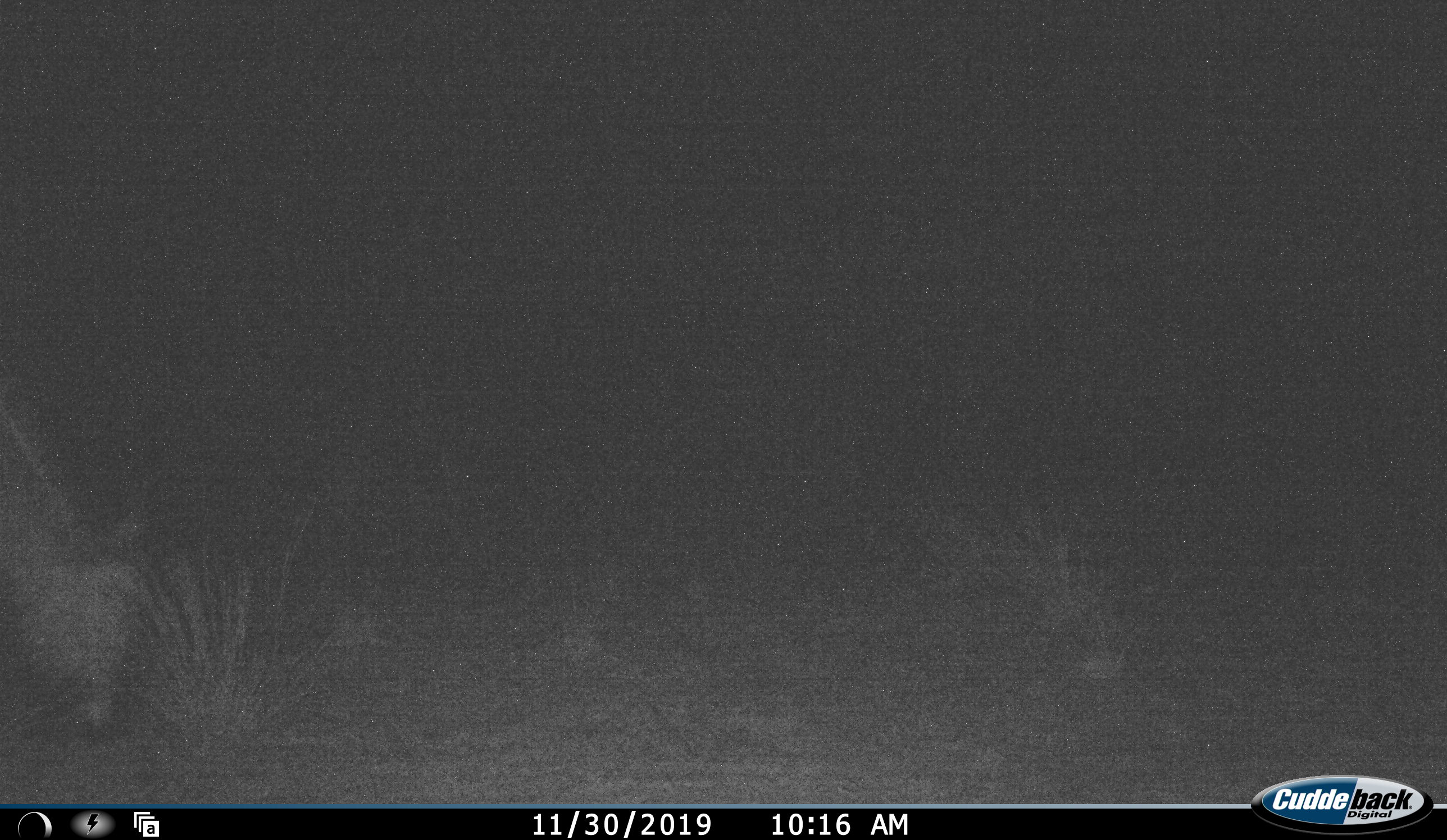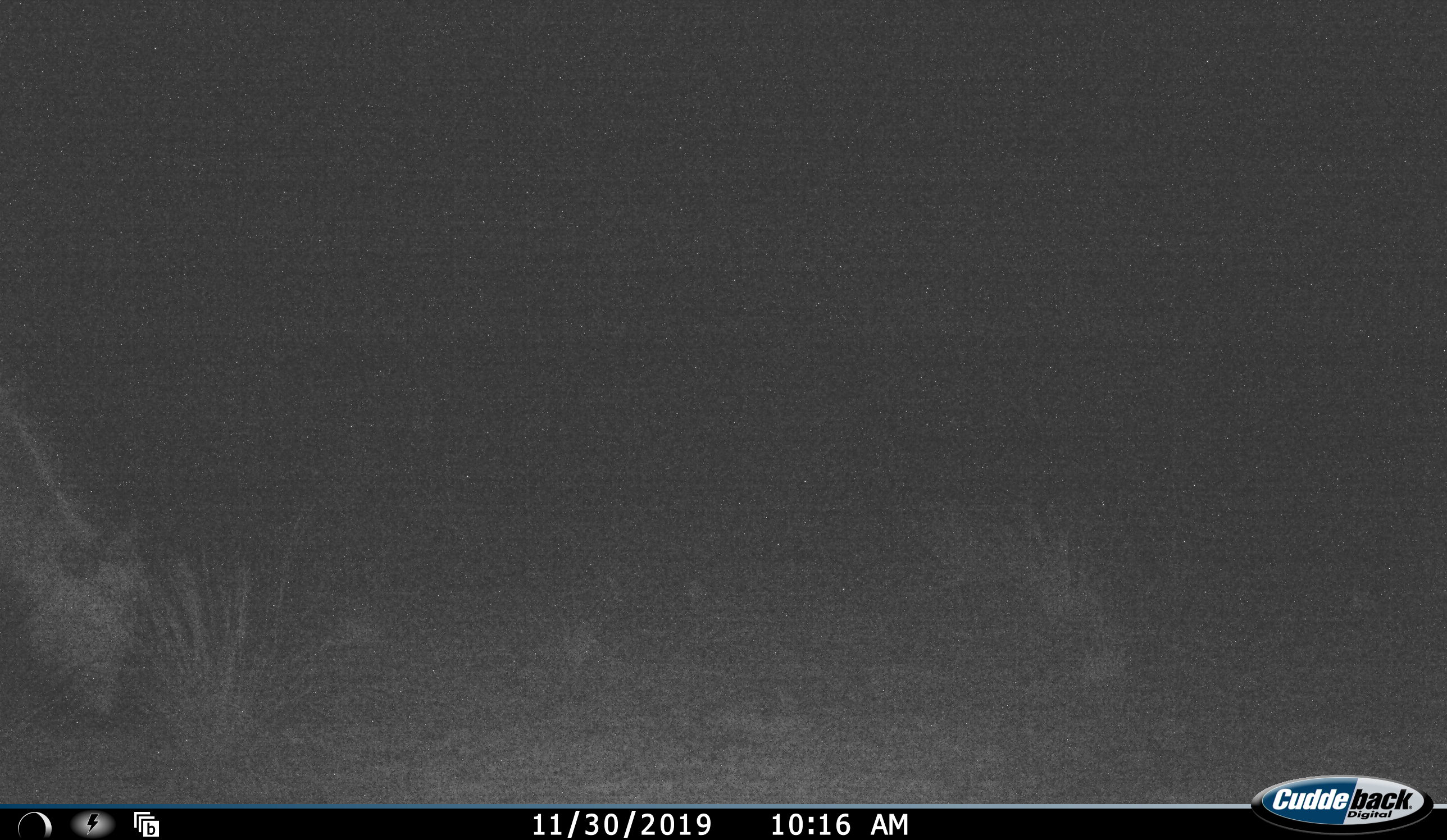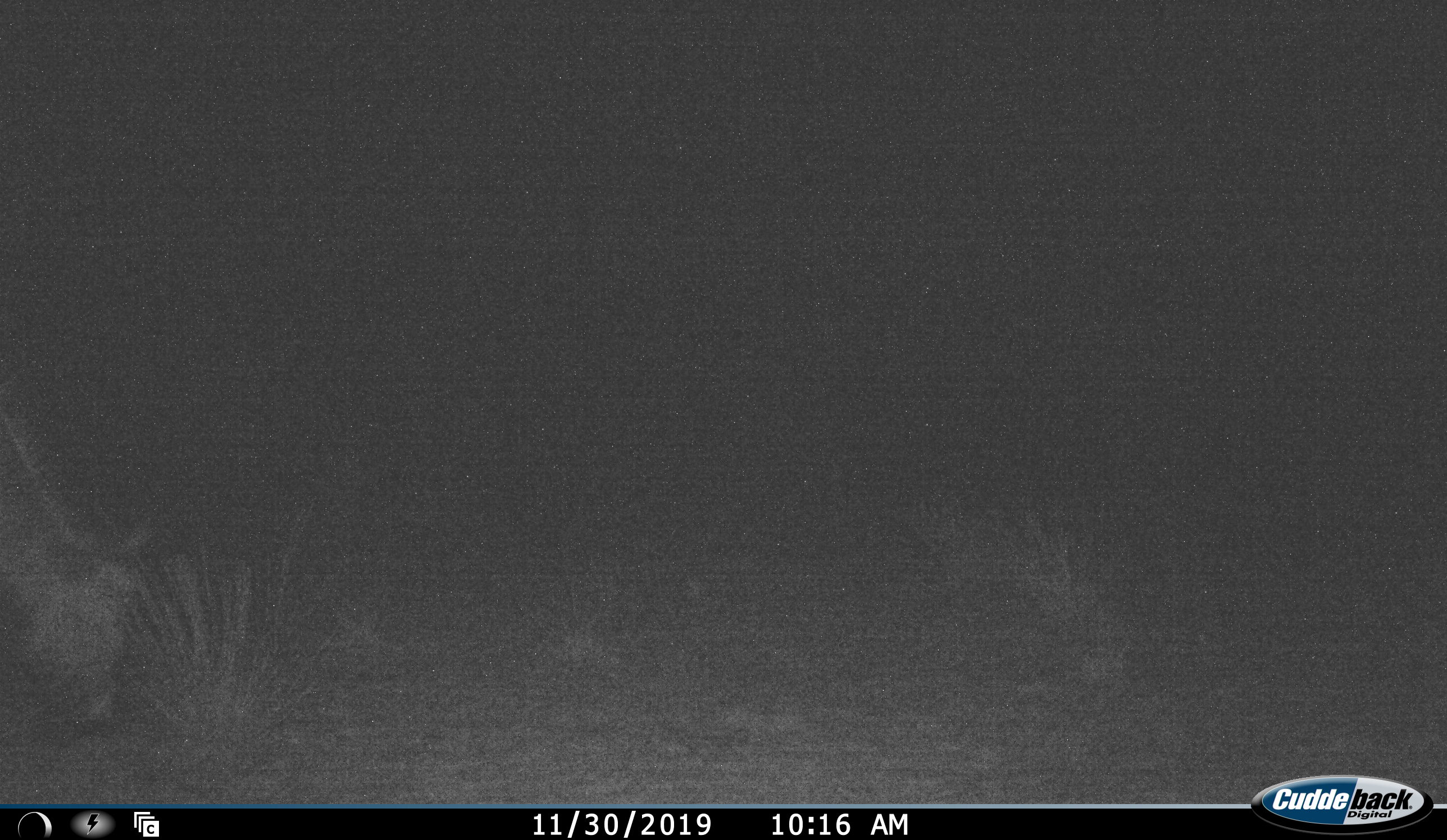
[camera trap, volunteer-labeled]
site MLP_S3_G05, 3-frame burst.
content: unidentified animal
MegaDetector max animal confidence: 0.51